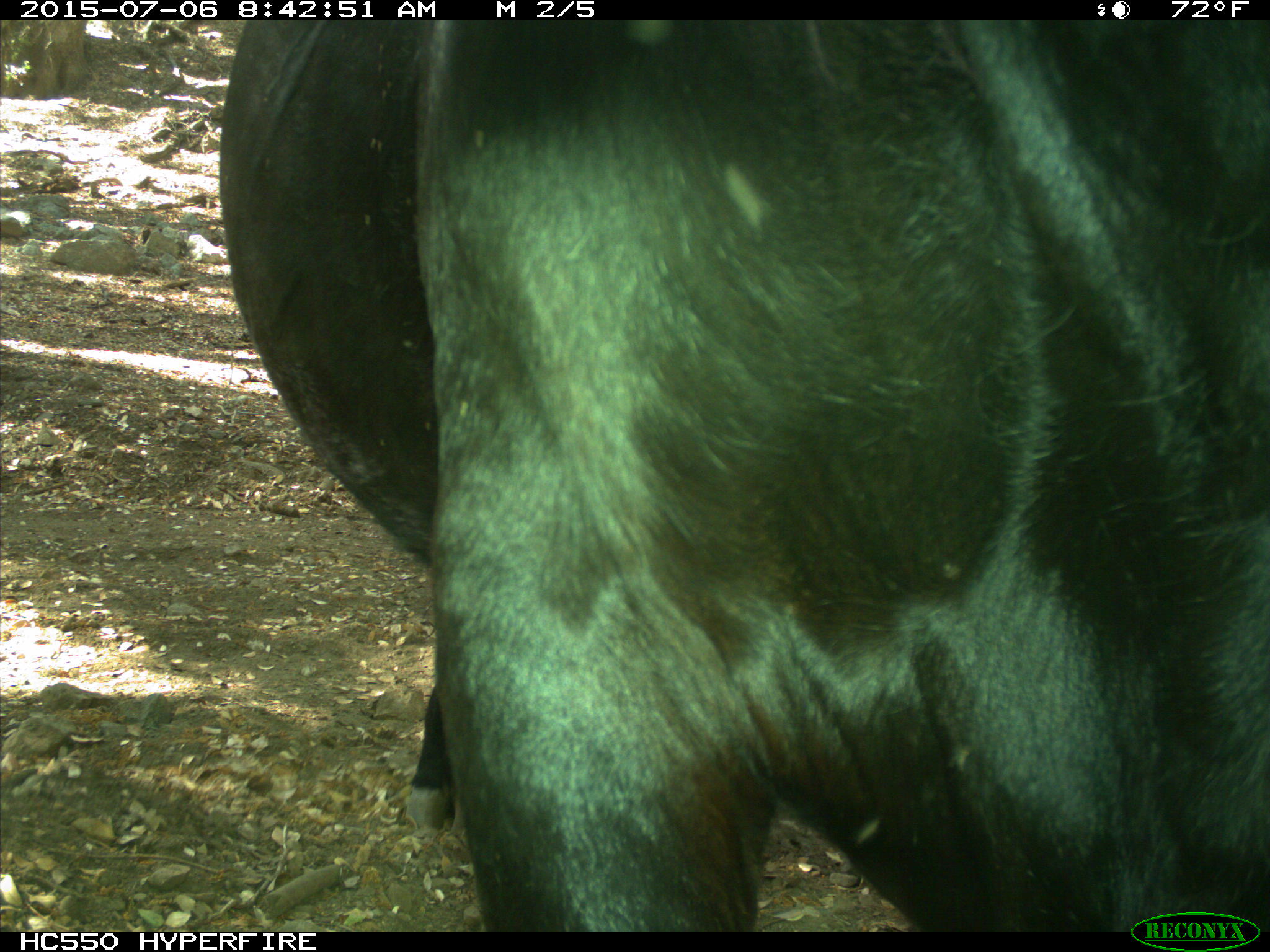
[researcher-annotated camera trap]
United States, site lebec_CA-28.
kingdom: Animalia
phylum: Chordata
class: Mammalia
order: Artiodactyla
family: Bovidae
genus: Bos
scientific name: Bos taurus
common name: domestic cow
Bos taurus (domestic cow).